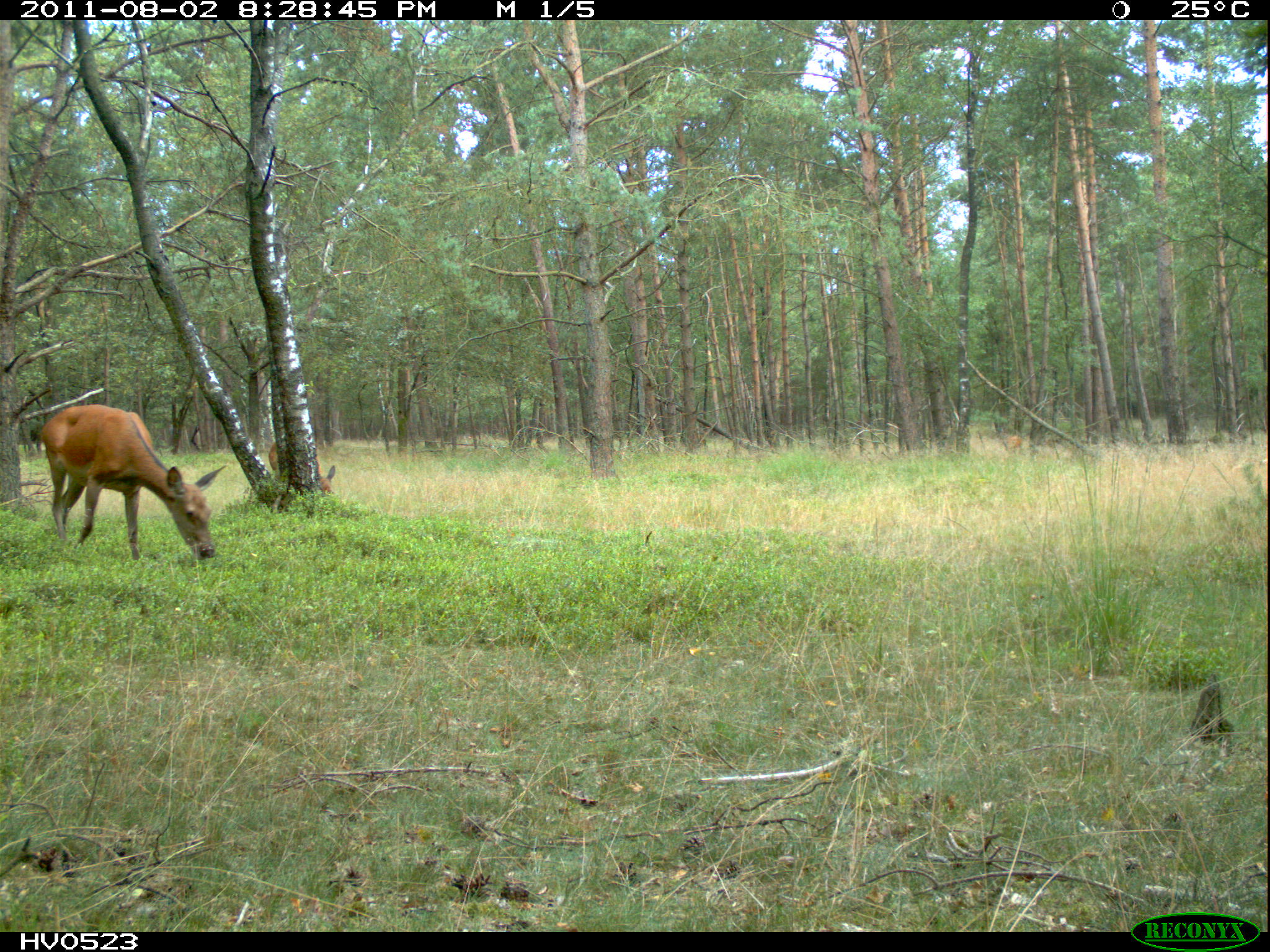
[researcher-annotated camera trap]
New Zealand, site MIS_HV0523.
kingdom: Animalia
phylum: Chordata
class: Mammalia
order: Artiodactyla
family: Cervidae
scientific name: Cervidae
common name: deer